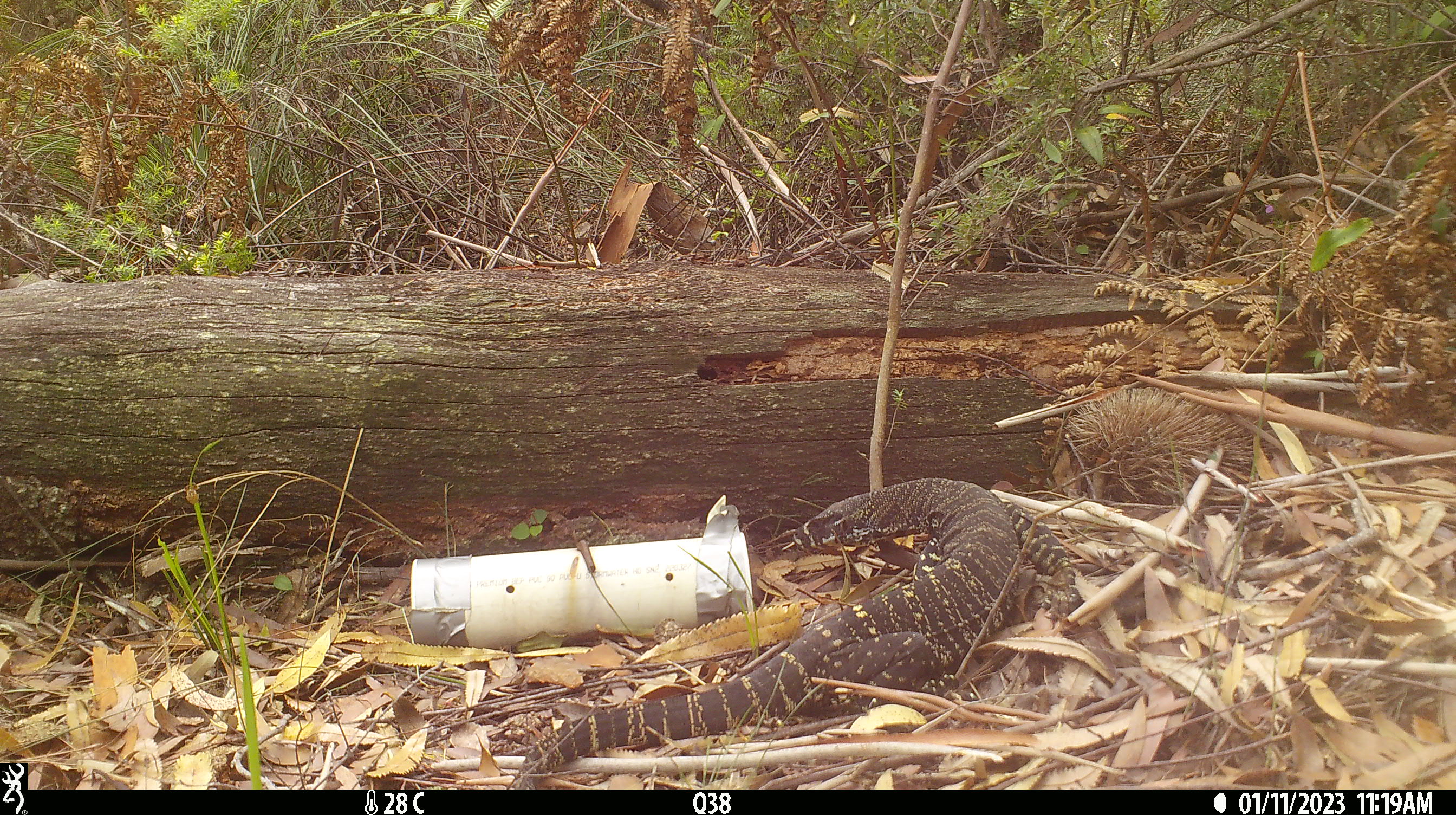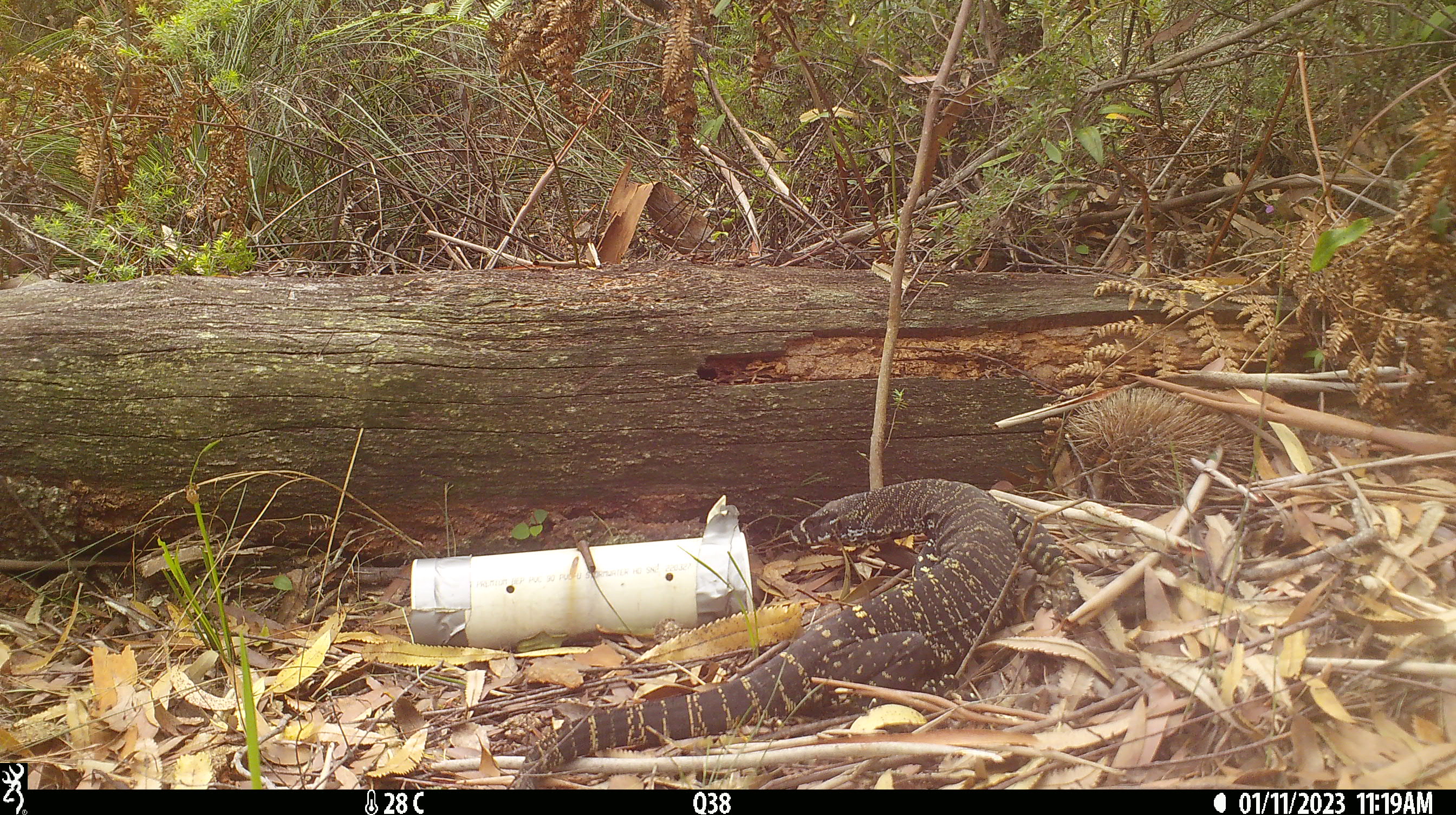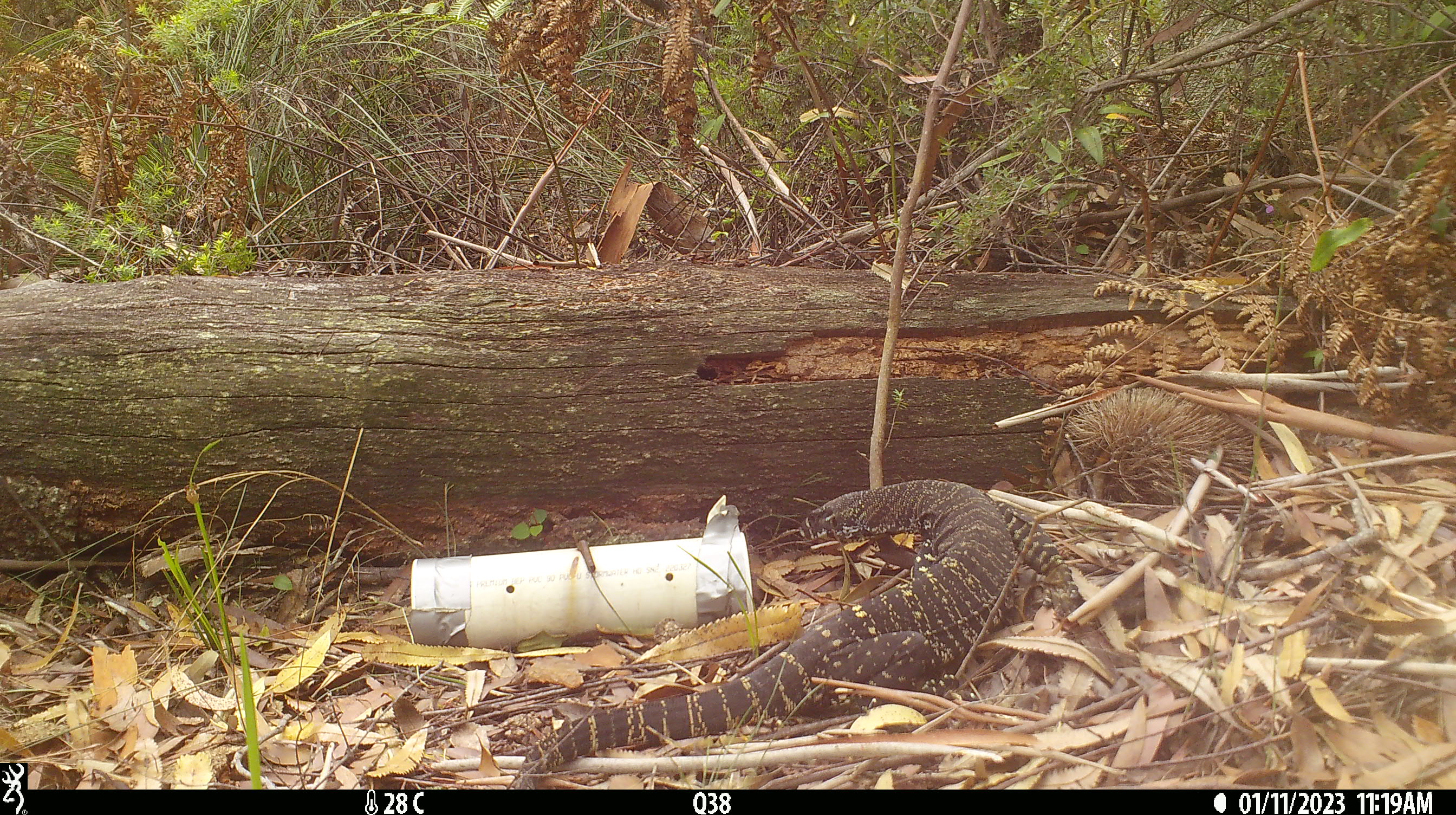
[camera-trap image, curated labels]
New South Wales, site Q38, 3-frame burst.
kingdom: Animalia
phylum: Chordata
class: Reptilia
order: Squamata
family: Varanidae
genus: Varanus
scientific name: Varanus varius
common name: lace monitor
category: goanna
Goanna (lace monitor) (Varanus varius).